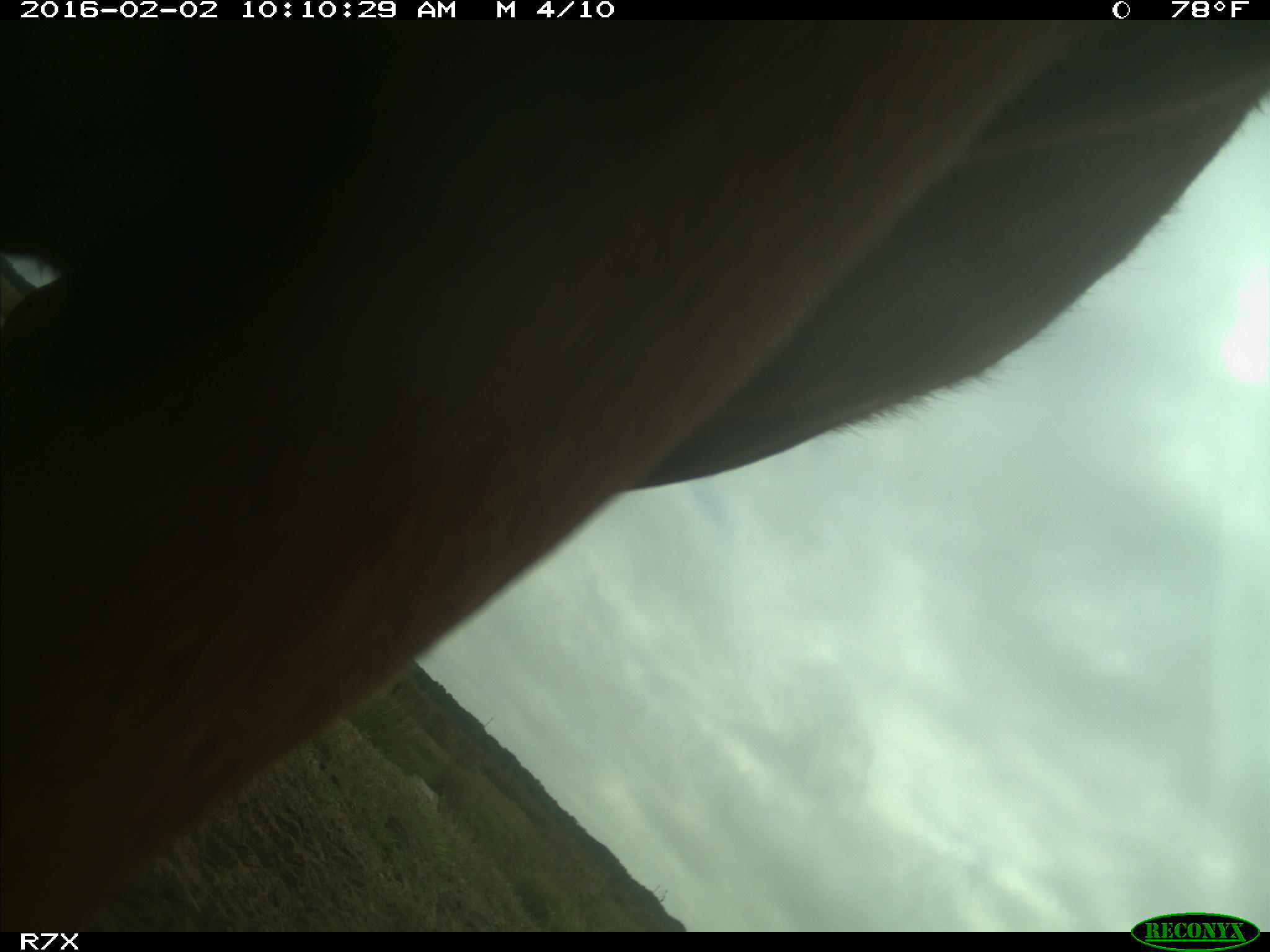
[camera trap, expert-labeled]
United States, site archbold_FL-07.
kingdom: Animalia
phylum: Chordata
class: Mammalia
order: Artiodactyla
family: Bovidae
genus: Bos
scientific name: Bos taurus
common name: domestic cow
Bos taurus (domestic cow).